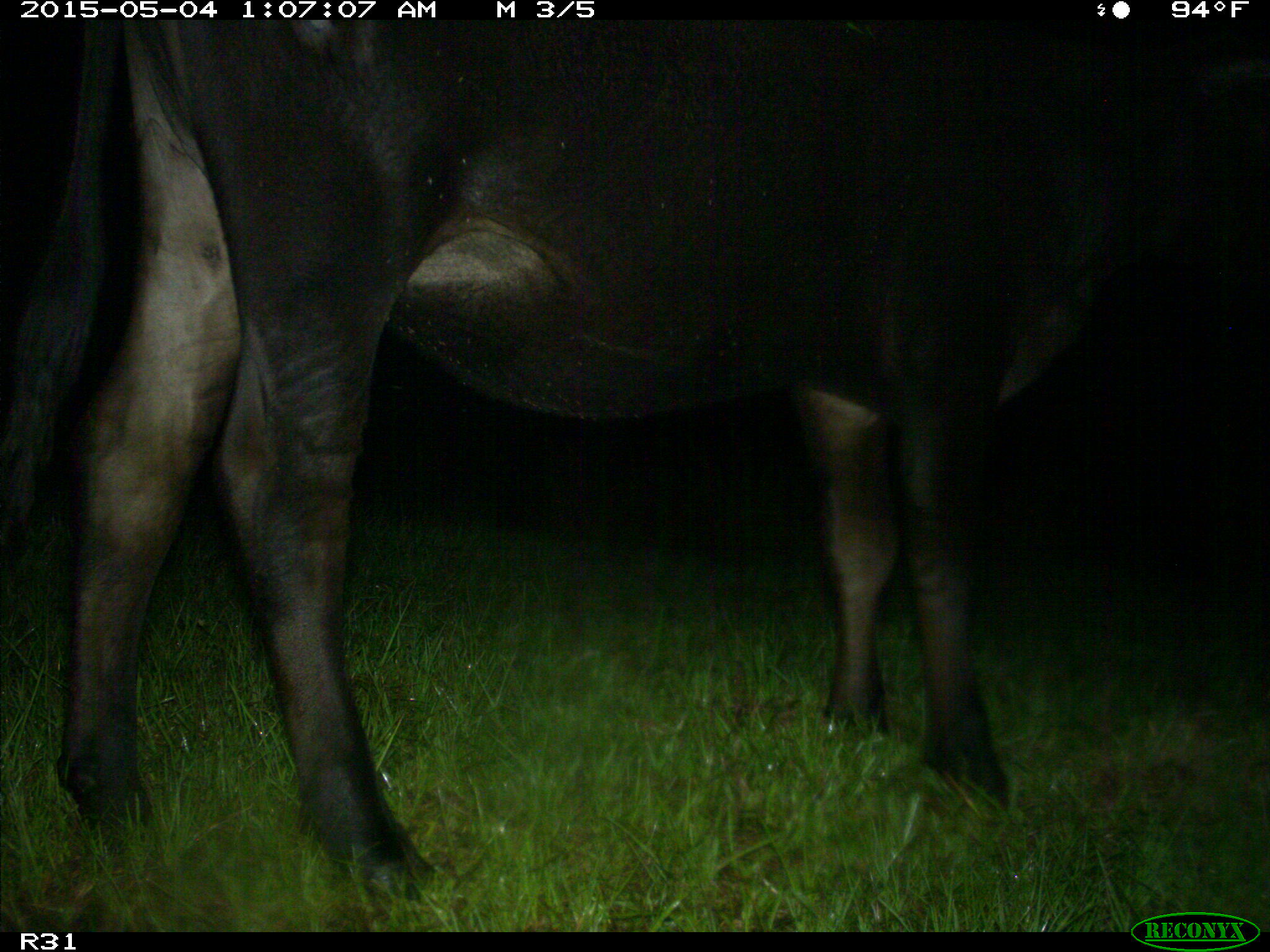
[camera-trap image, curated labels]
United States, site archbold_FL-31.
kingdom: Animalia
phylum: Chordata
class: Mammalia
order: Artiodactyla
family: Bovidae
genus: Bos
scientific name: Bos taurus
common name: domestic cow